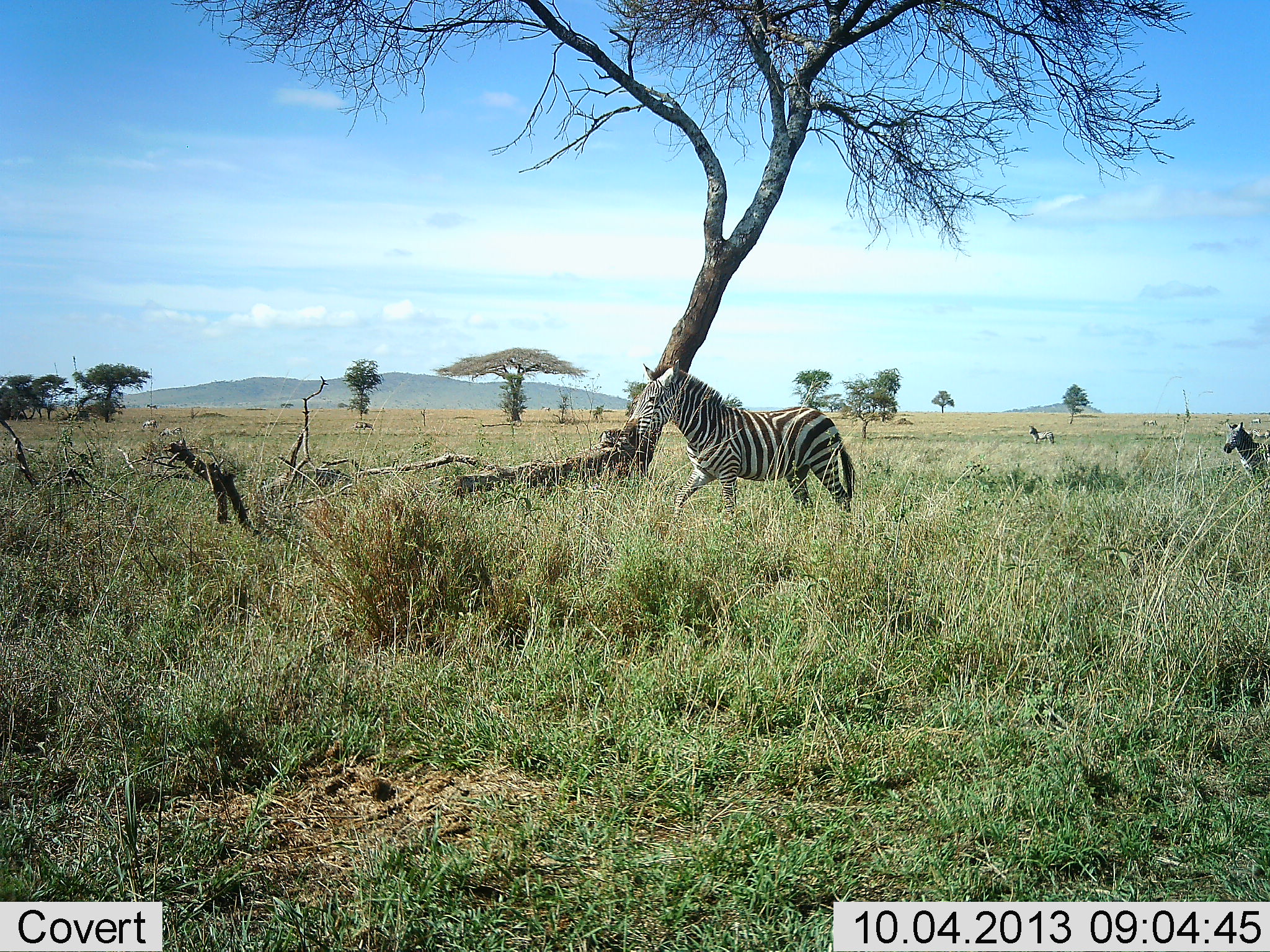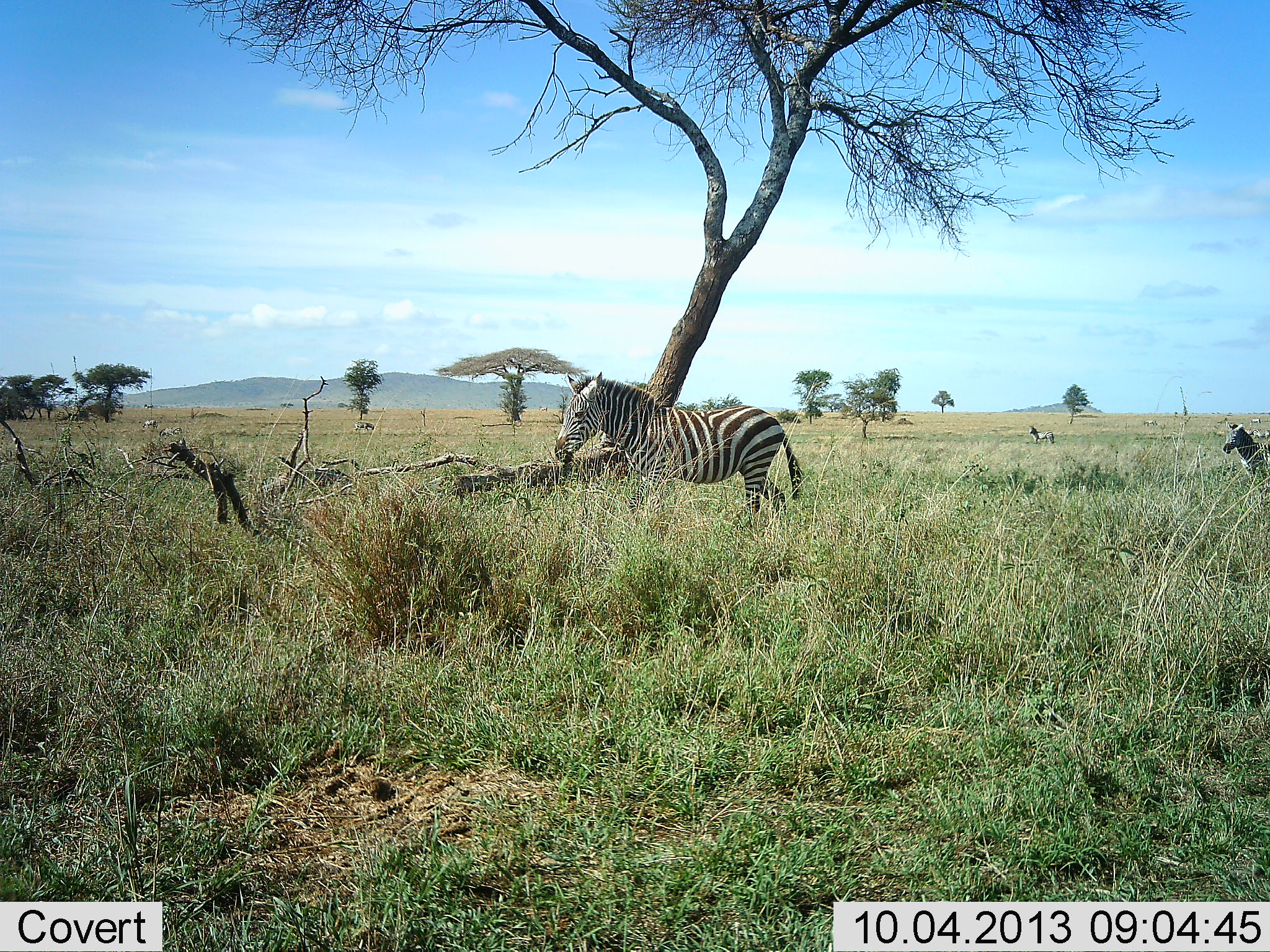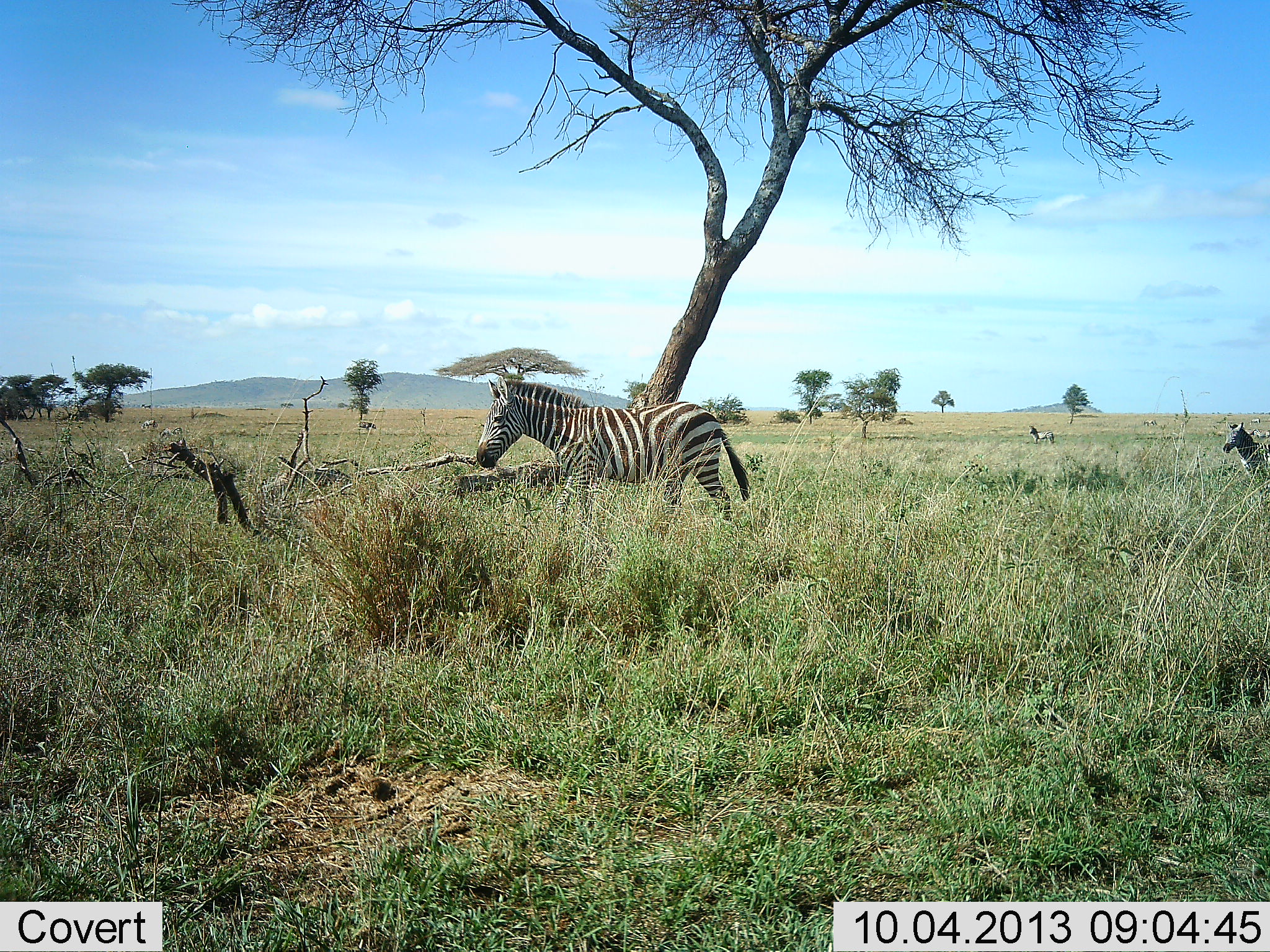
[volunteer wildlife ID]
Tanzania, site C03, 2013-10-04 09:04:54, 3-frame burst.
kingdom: Animalia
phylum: Chordata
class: Mammalia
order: Perissodactyla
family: Equidae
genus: Equus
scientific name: Equus quagga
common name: plains zebra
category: zebra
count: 2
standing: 74%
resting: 0%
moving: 84%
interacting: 0%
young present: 0%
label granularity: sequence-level